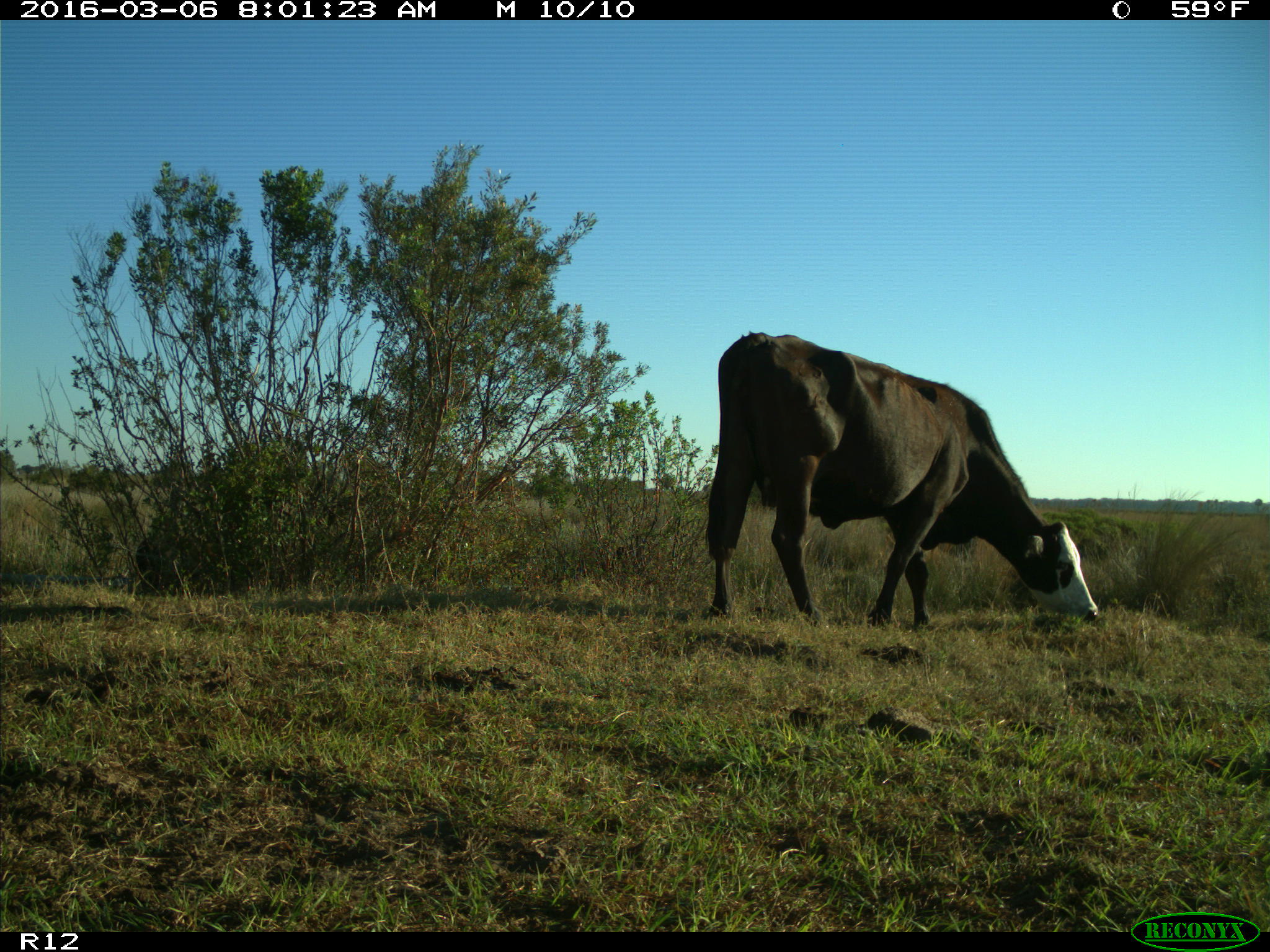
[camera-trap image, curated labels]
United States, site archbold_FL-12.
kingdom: Animalia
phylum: Chordata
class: Mammalia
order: Artiodactyla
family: Bovidae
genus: Bos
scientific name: Bos taurus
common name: domestic cow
Bos taurus (domestic cow).